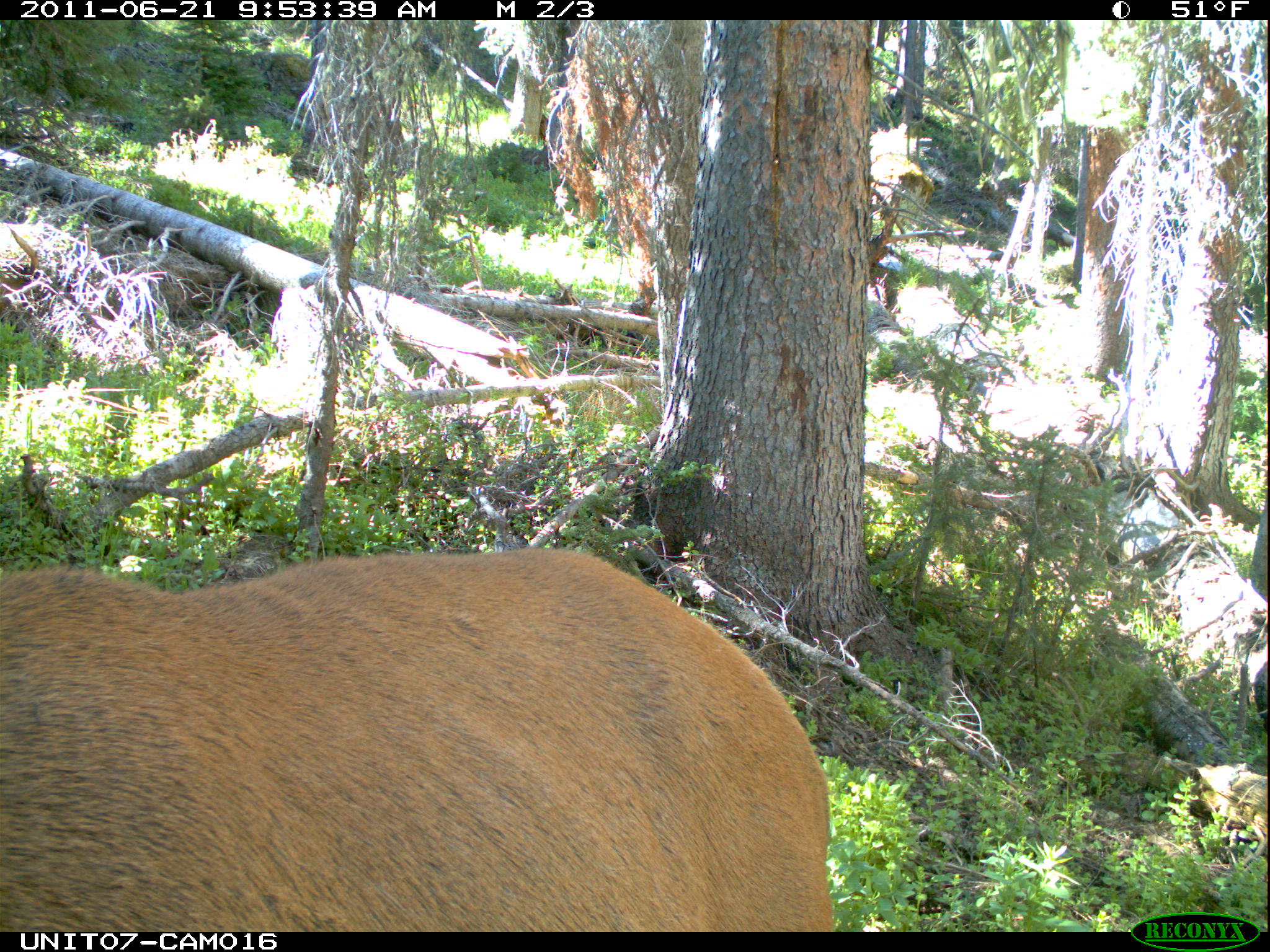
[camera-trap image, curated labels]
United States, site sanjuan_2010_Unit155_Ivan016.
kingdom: Animalia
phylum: Chordata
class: Mammalia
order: Artiodactyla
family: Cervidae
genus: Cervus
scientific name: Cervus elaphus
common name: red deer